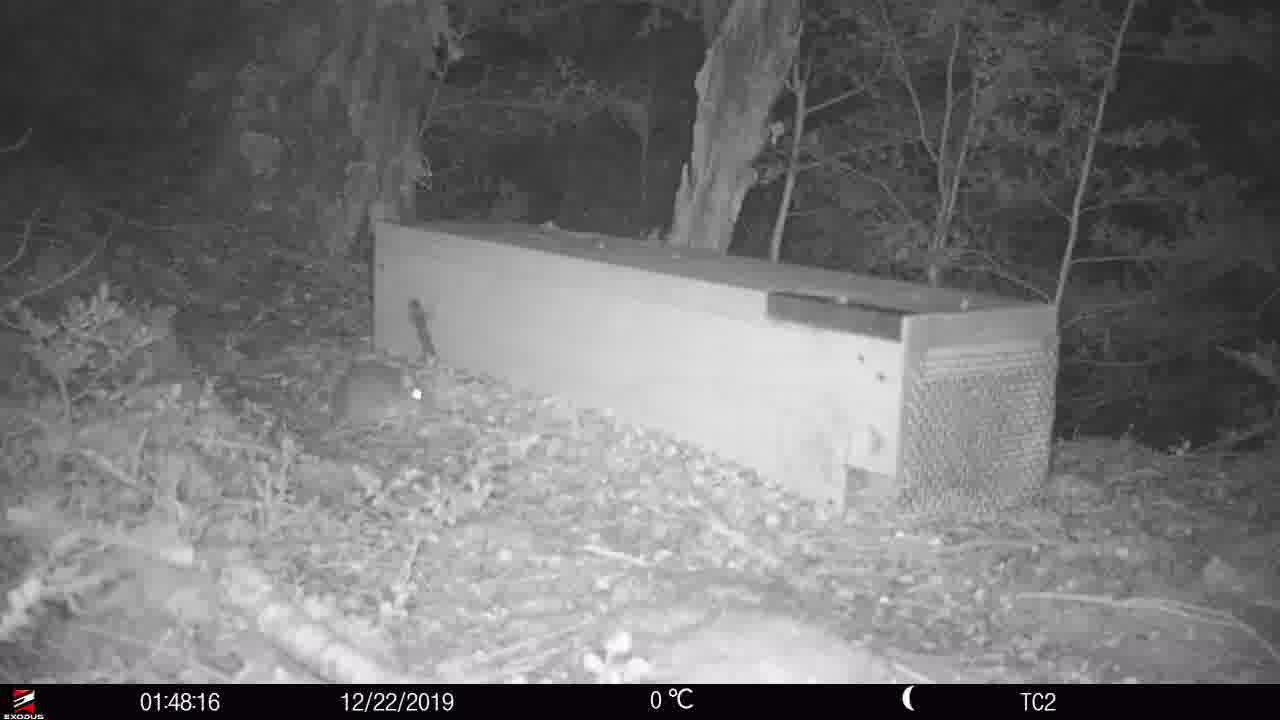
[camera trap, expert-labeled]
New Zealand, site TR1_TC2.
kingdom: Animalia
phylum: Chordata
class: Mammalia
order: Rodentia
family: Muridae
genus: Rattus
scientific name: Rattus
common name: rat